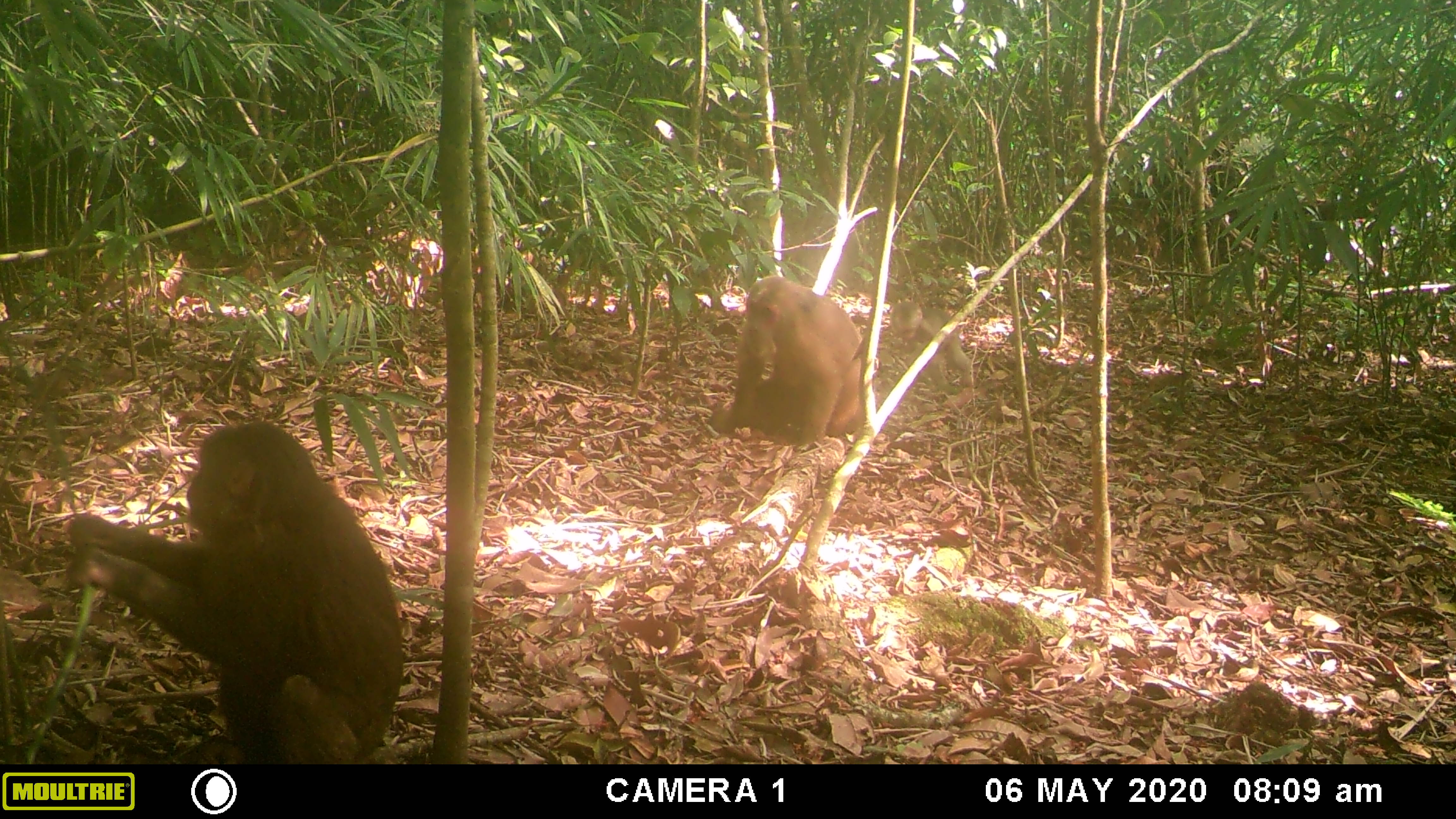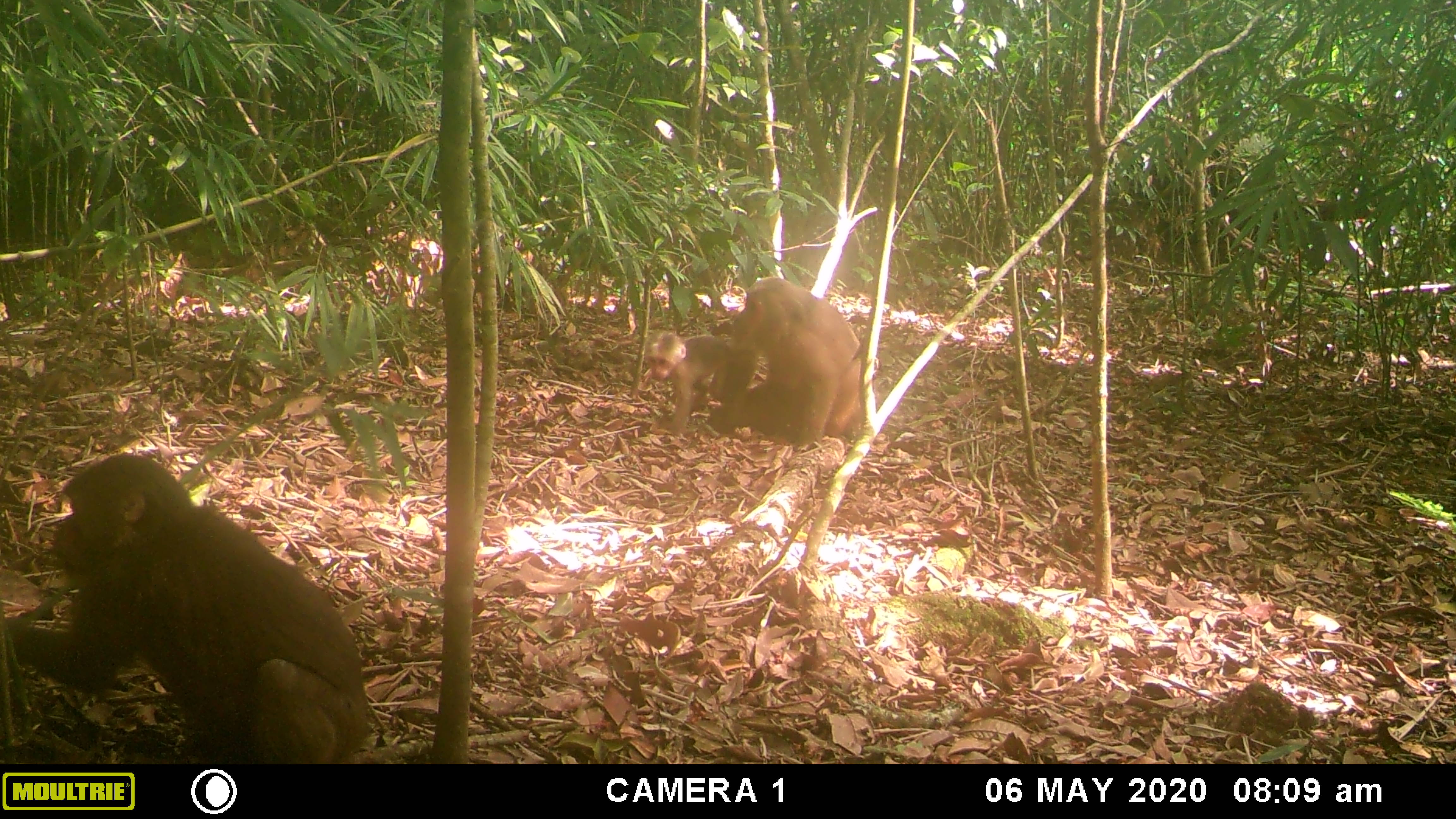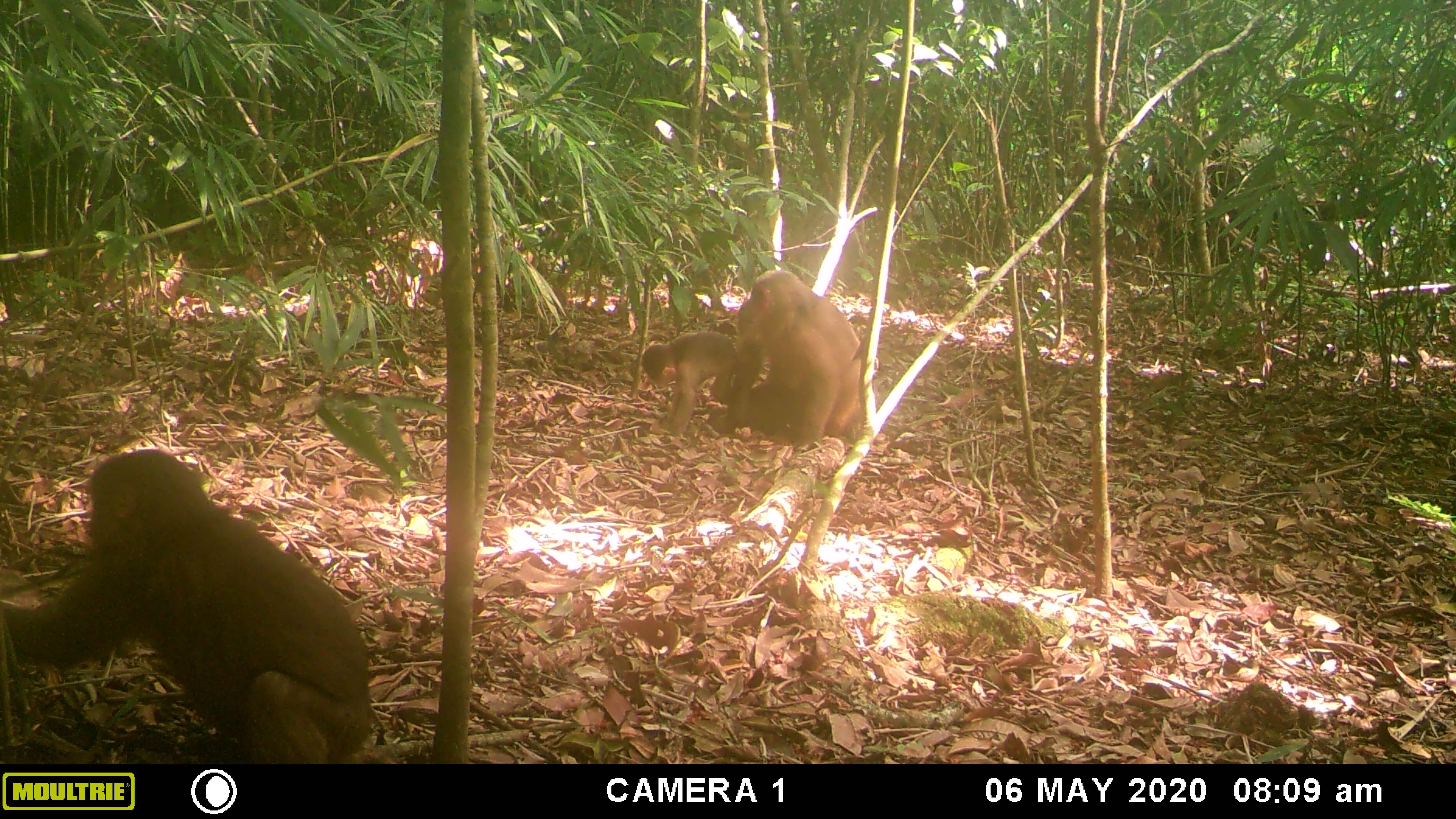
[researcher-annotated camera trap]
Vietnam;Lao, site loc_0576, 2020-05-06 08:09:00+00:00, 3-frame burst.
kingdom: Animalia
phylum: Chordata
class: Mammalia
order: Primates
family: Cercopithecidae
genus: Macaca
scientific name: Macaca arctoides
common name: stump-tailed macaque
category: stump tailed macaque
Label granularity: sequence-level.